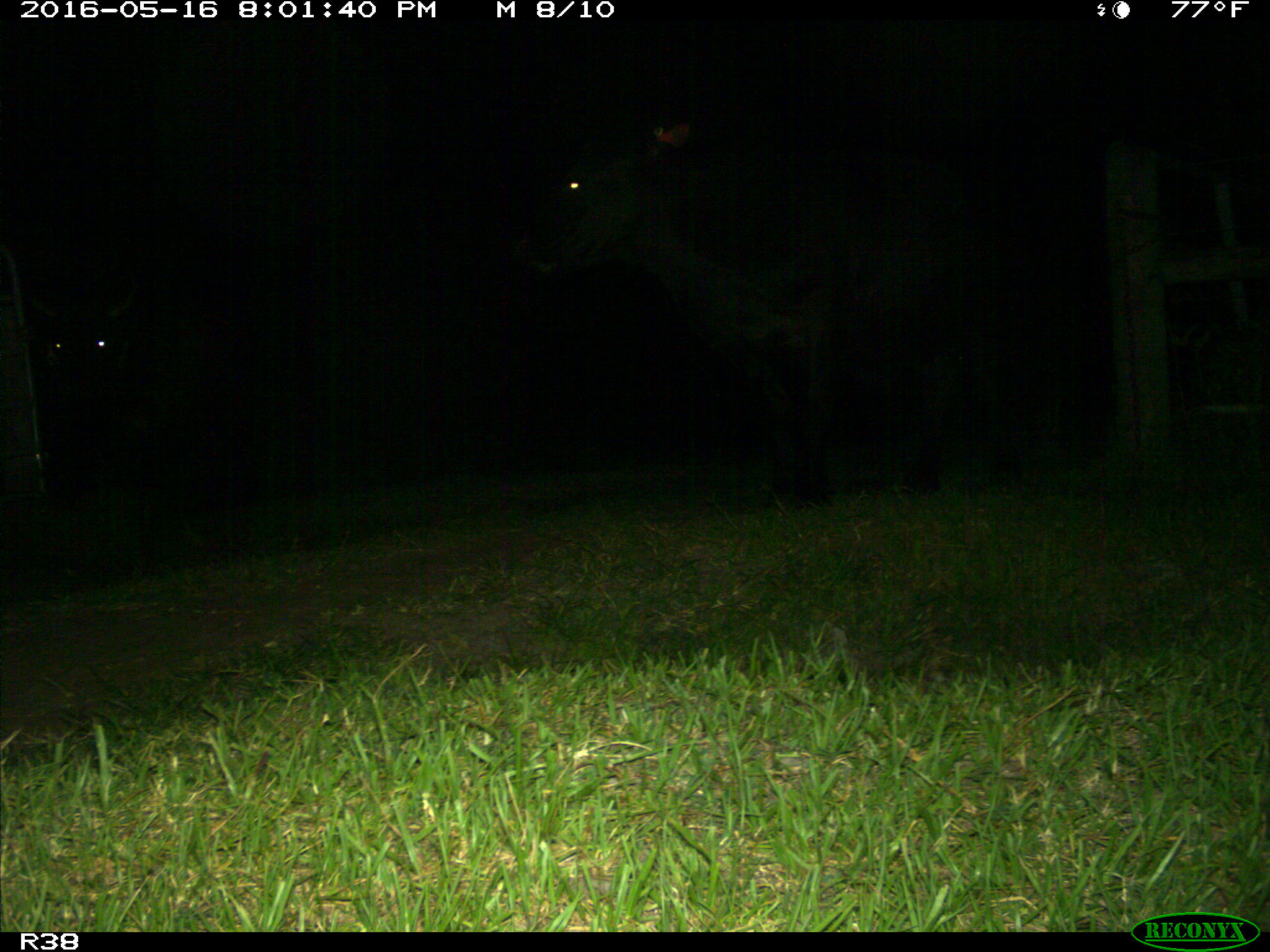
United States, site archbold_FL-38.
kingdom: Animalia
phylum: Chordata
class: Mammalia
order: Artiodactyla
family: Bovidae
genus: Bos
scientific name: Bos taurus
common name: domestic cow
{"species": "Bos taurus (domestic cow)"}